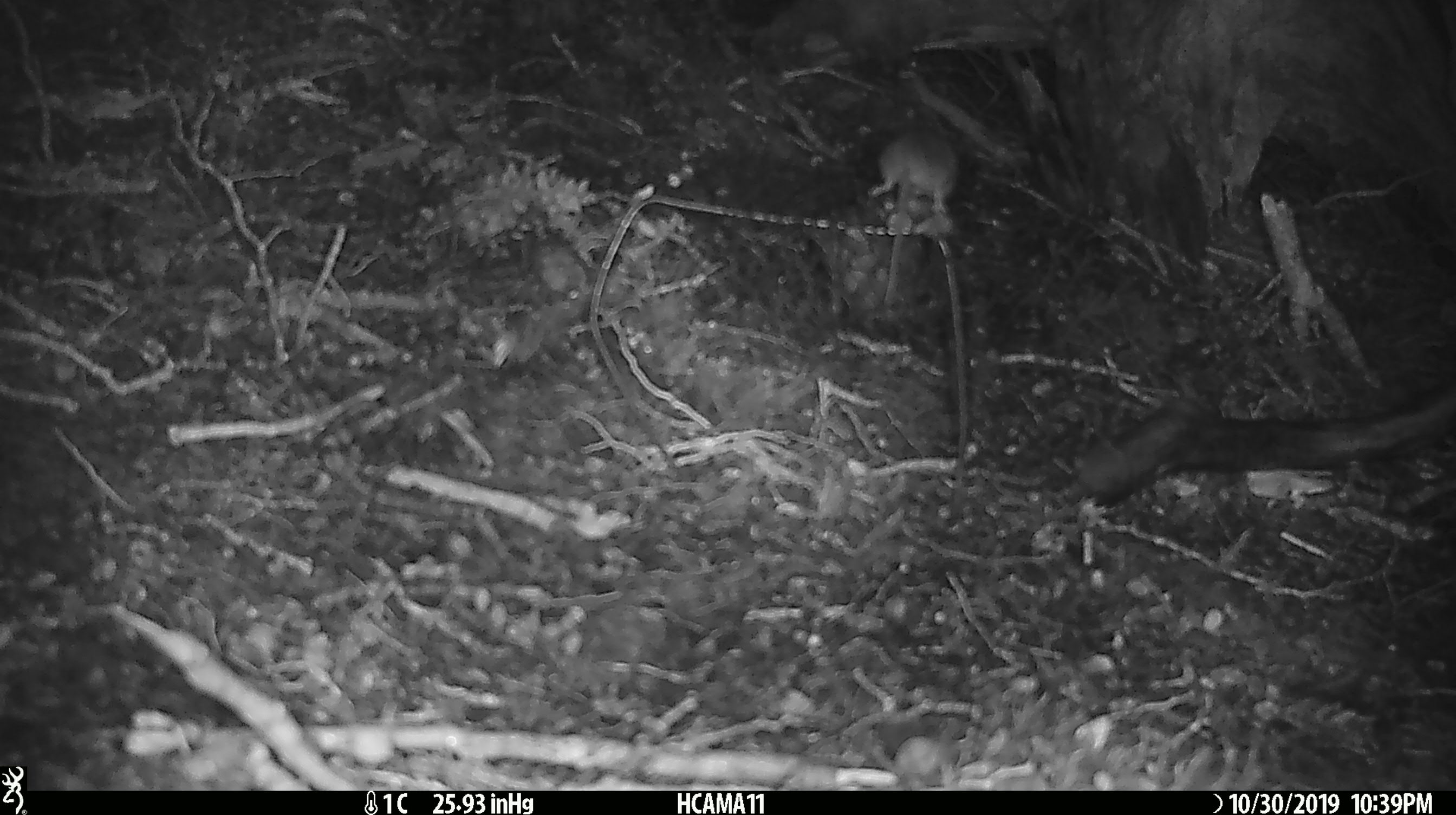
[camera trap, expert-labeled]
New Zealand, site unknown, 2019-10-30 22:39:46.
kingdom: Animalia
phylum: Chordata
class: Mammalia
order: Rodentia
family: Muridae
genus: Mus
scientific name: Mus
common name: mouse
Mouse (Mus).